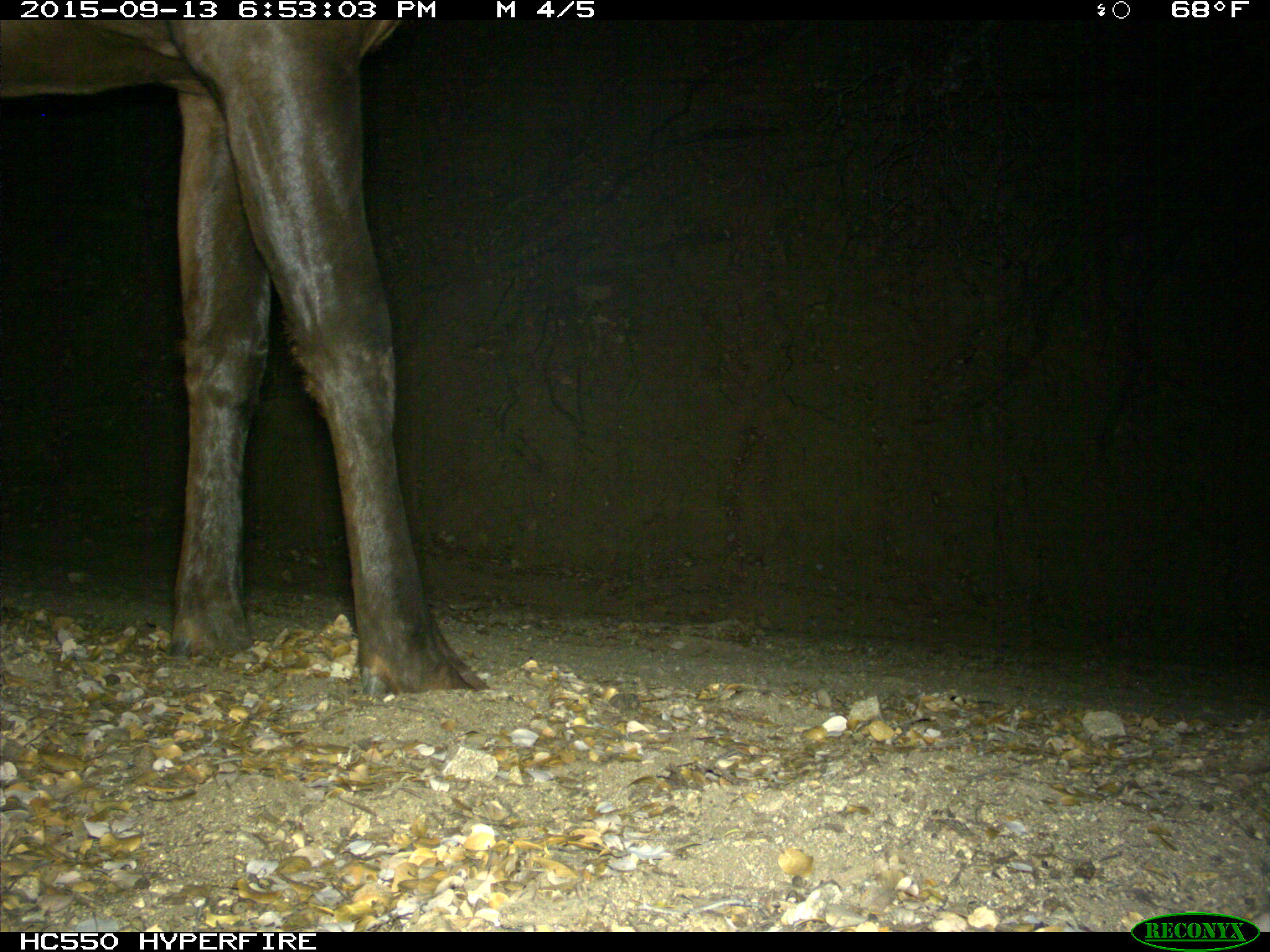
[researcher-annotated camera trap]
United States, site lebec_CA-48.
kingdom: Animalia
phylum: Chordata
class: Mammalia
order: Artiodactyla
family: Cervidae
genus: Cervus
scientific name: Cervus canadensis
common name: elk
Cervus canadensis (elk).